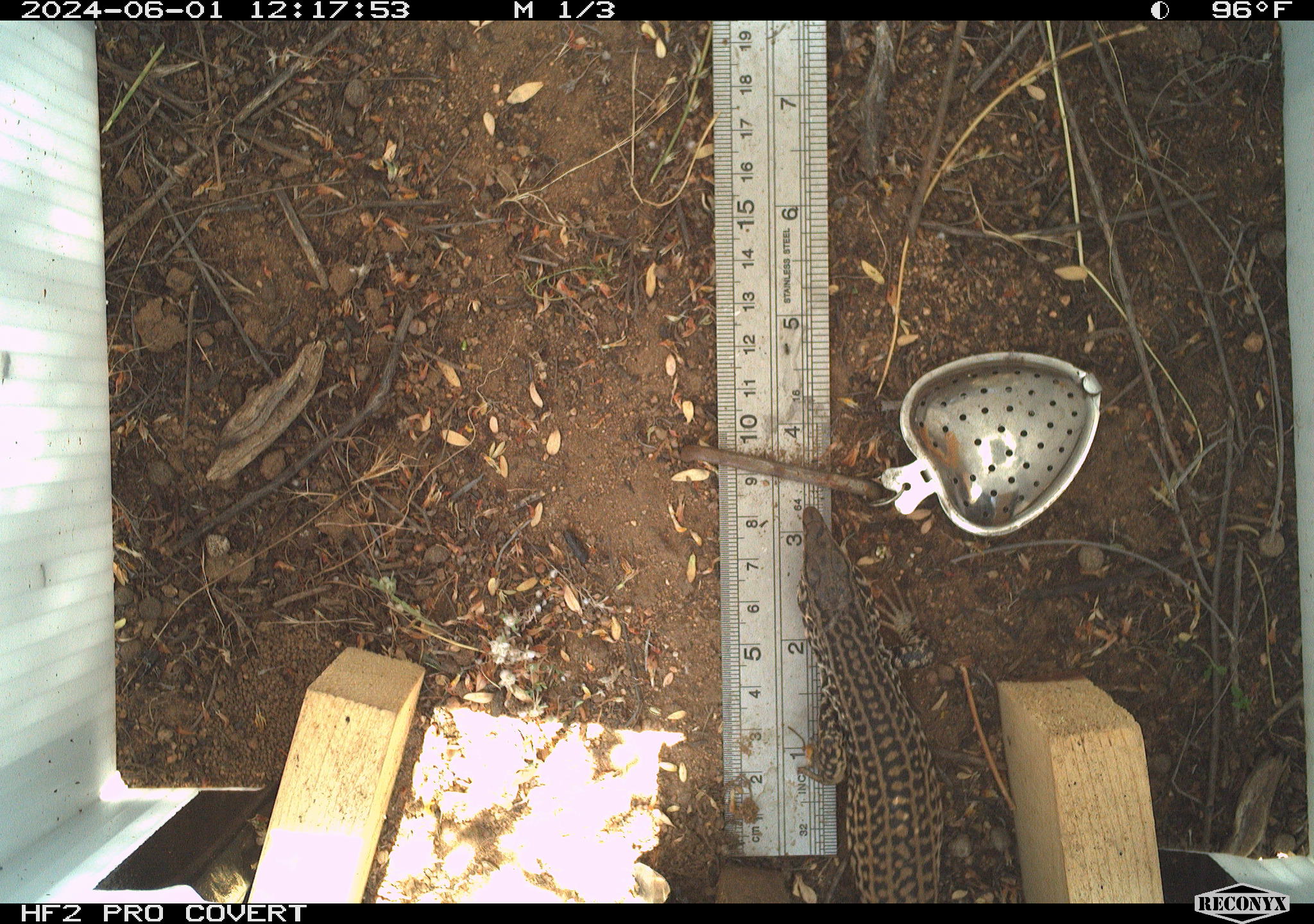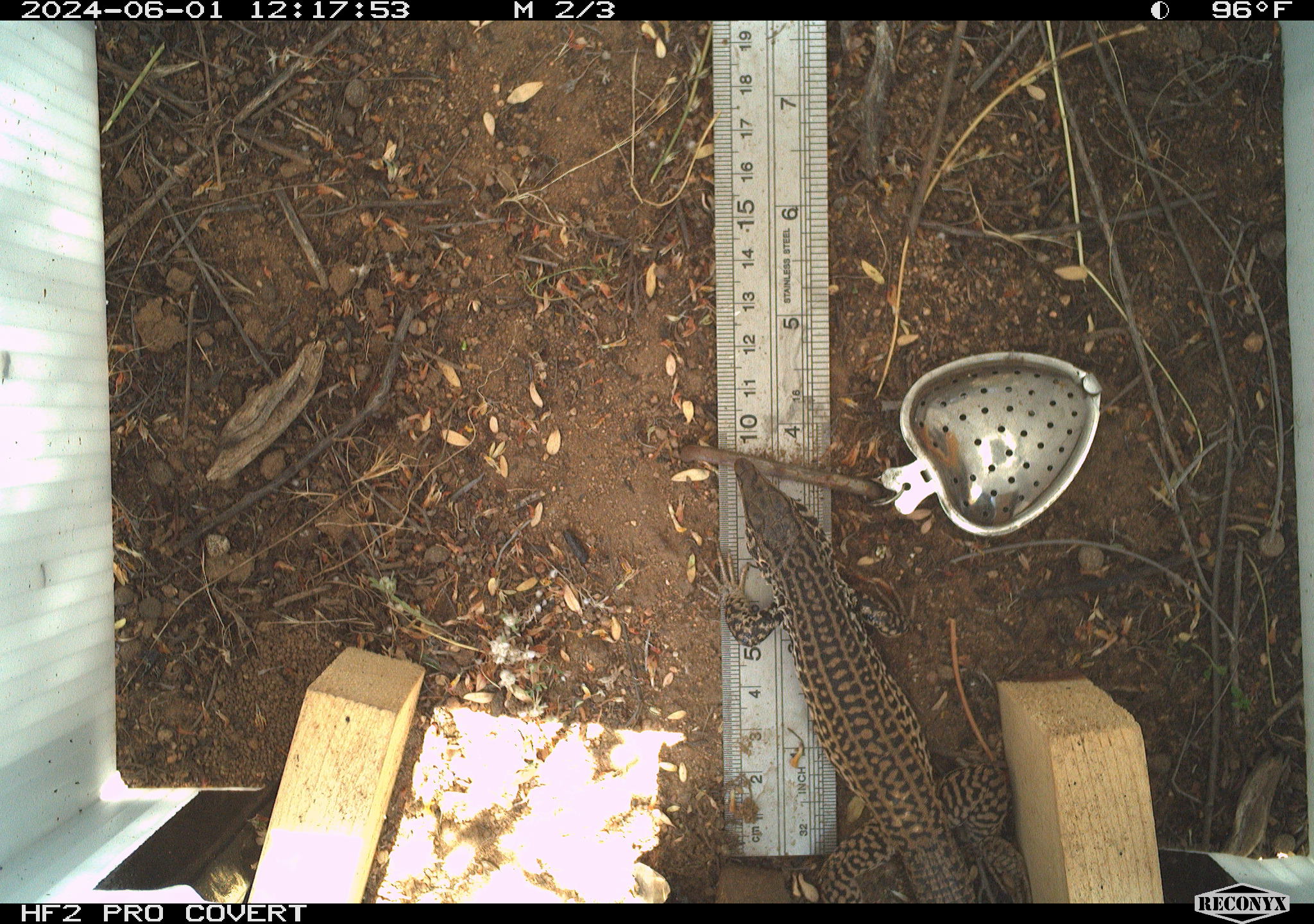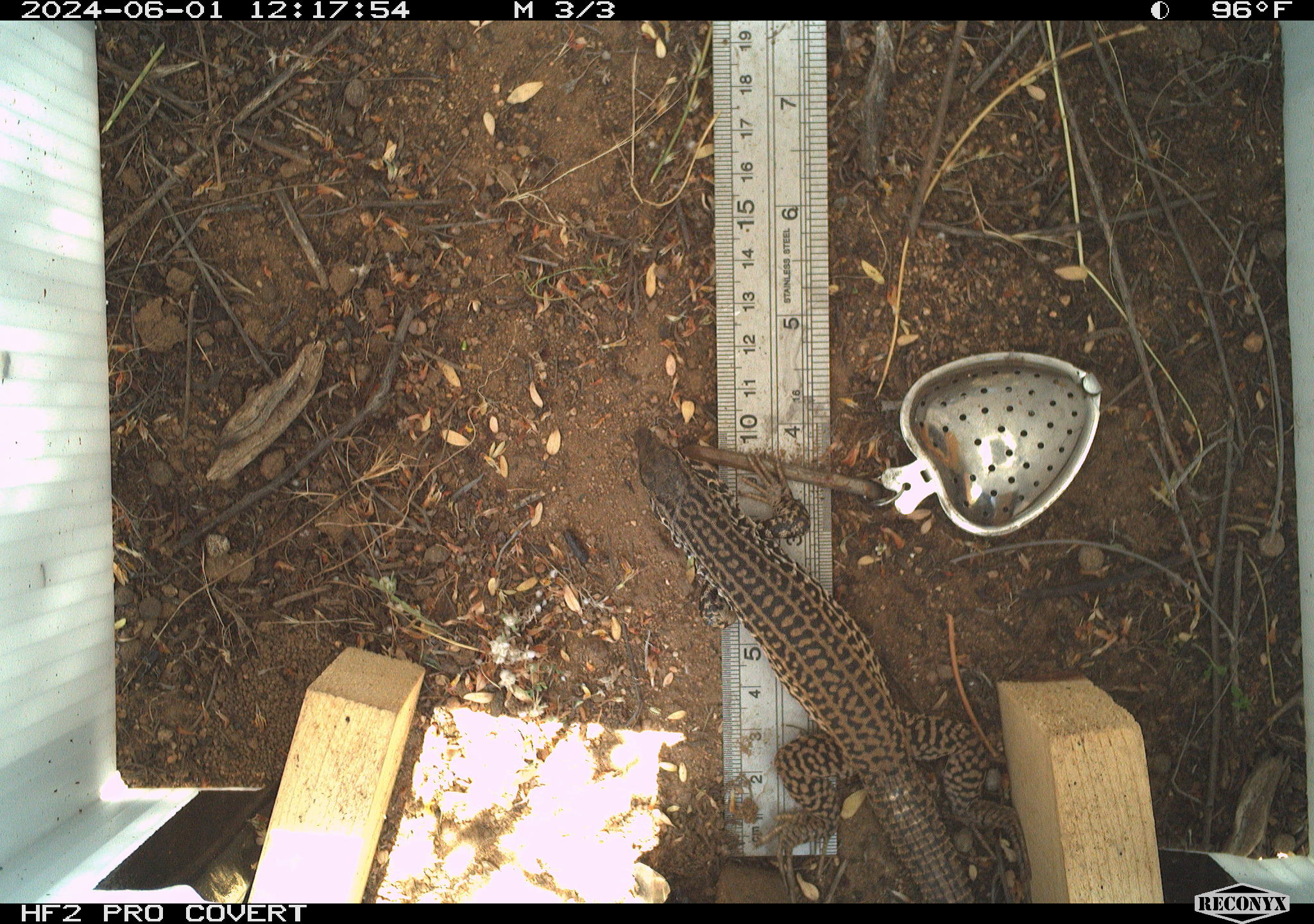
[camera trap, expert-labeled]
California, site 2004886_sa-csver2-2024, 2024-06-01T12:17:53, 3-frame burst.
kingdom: Animalia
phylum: Chordata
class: Reptilia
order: Squamata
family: Teiidae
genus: Aspidoscelis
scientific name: Aspidoscelis tigris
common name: western whiptail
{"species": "western whiptail (Aspidoscelis tigris)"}